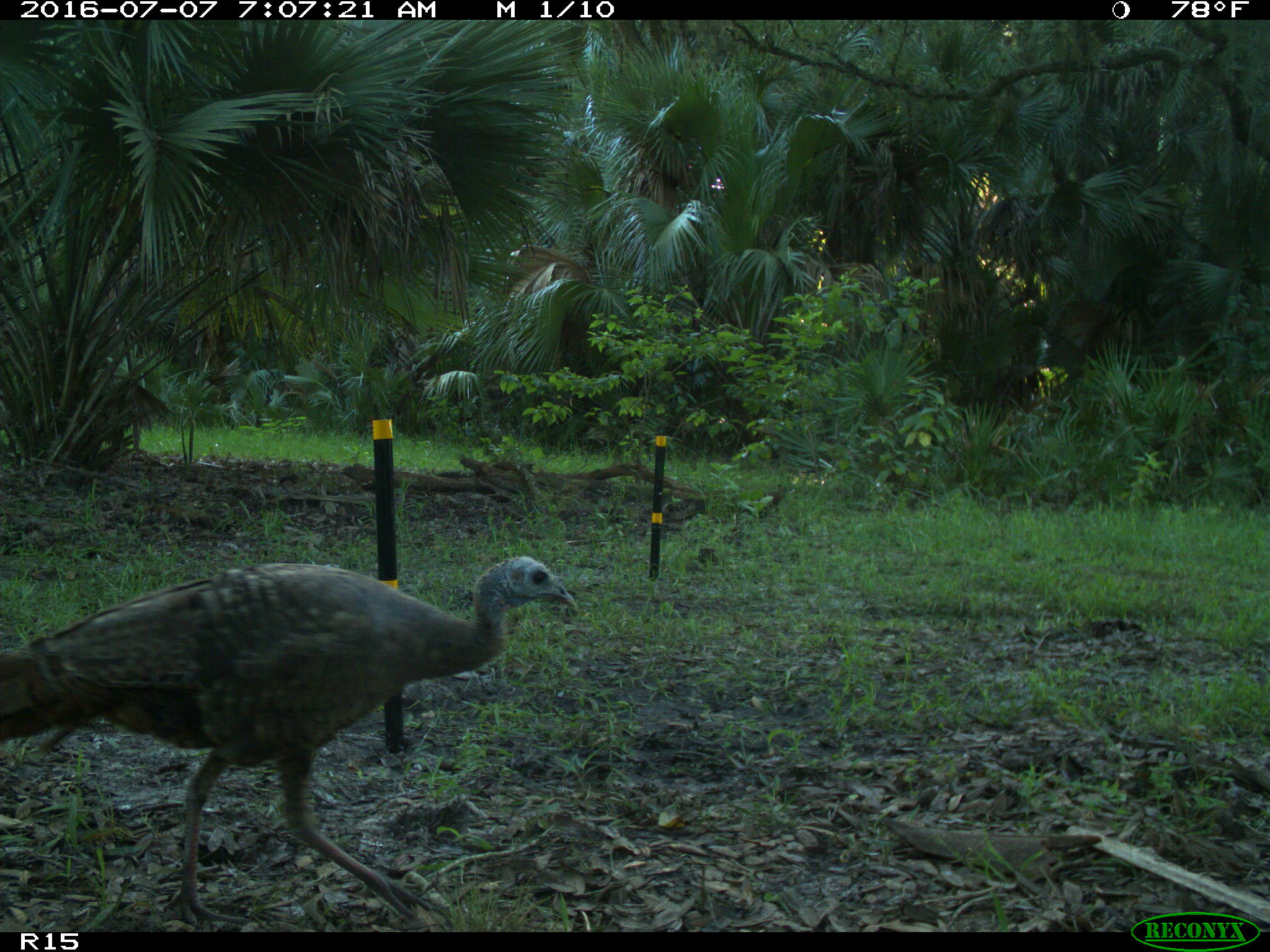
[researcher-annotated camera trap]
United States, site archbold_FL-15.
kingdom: Animalia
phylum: Chordata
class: Aves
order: Galliformes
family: Phasianidae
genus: Meleagris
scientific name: Meleagris gallopavo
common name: wild turkey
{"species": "Meleagris gallopavo (wild turkey)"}